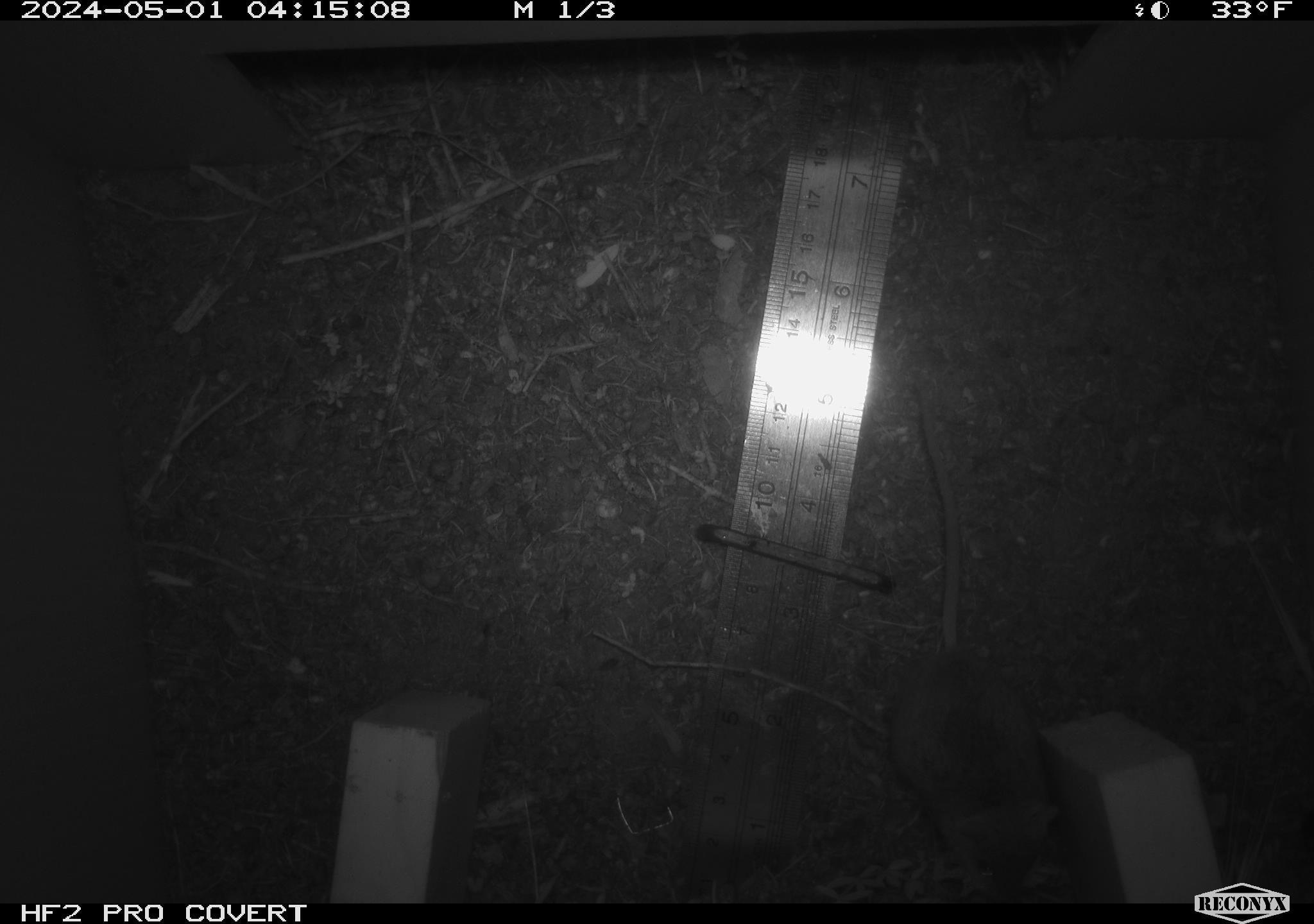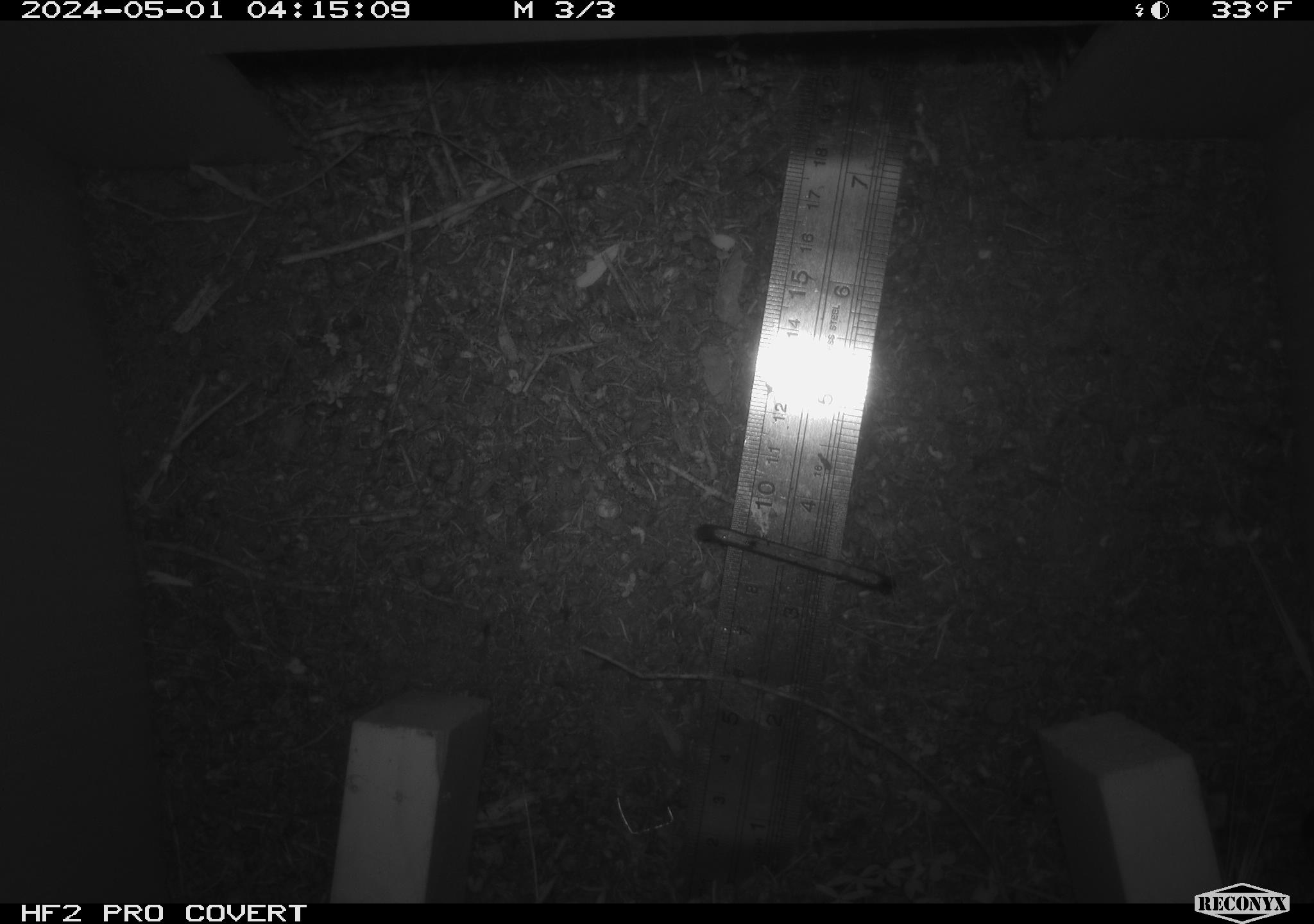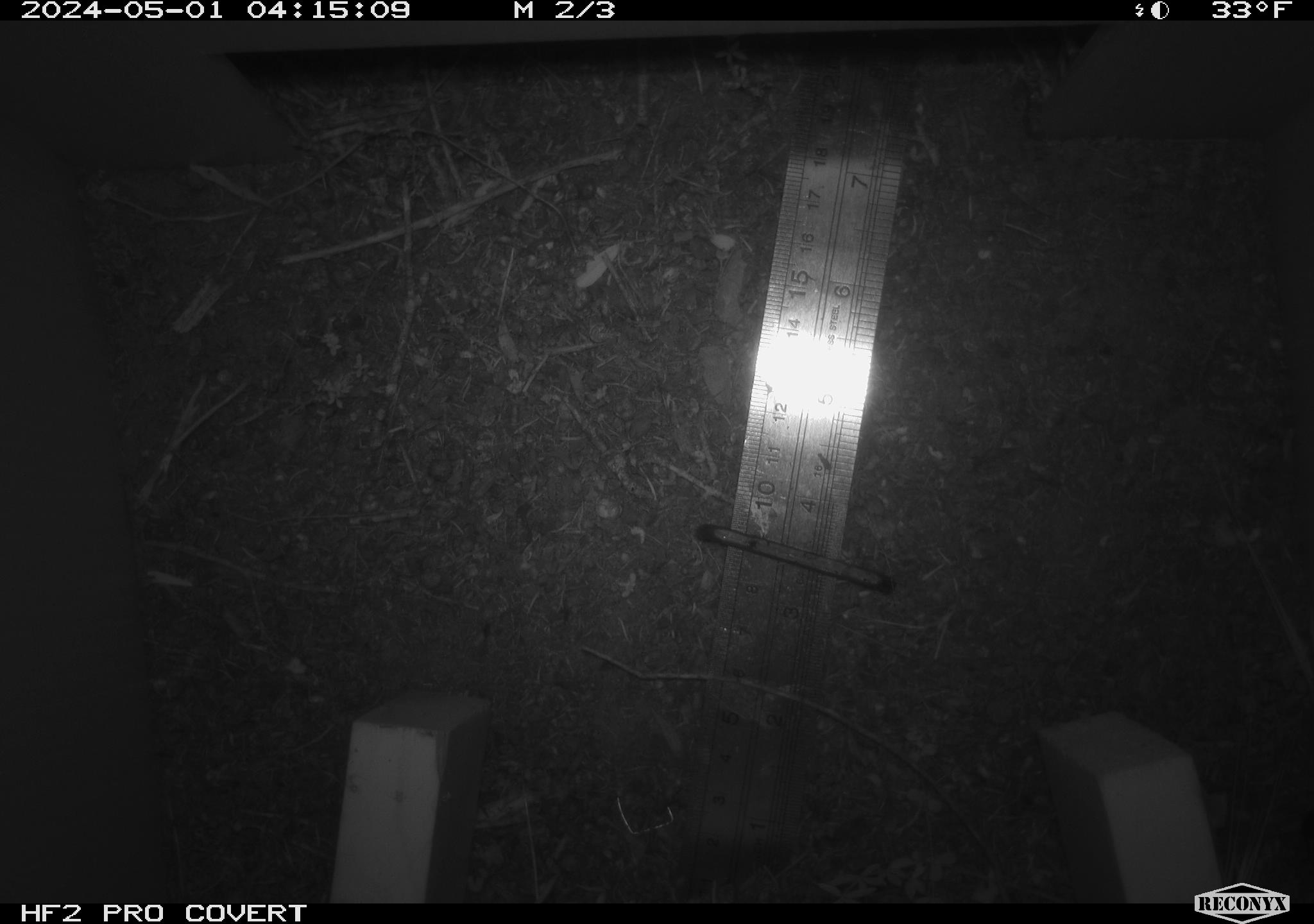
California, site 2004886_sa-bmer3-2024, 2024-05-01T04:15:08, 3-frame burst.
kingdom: Animalia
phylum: Chordata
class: Mammalia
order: Rodentia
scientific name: Rodentia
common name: mouse species